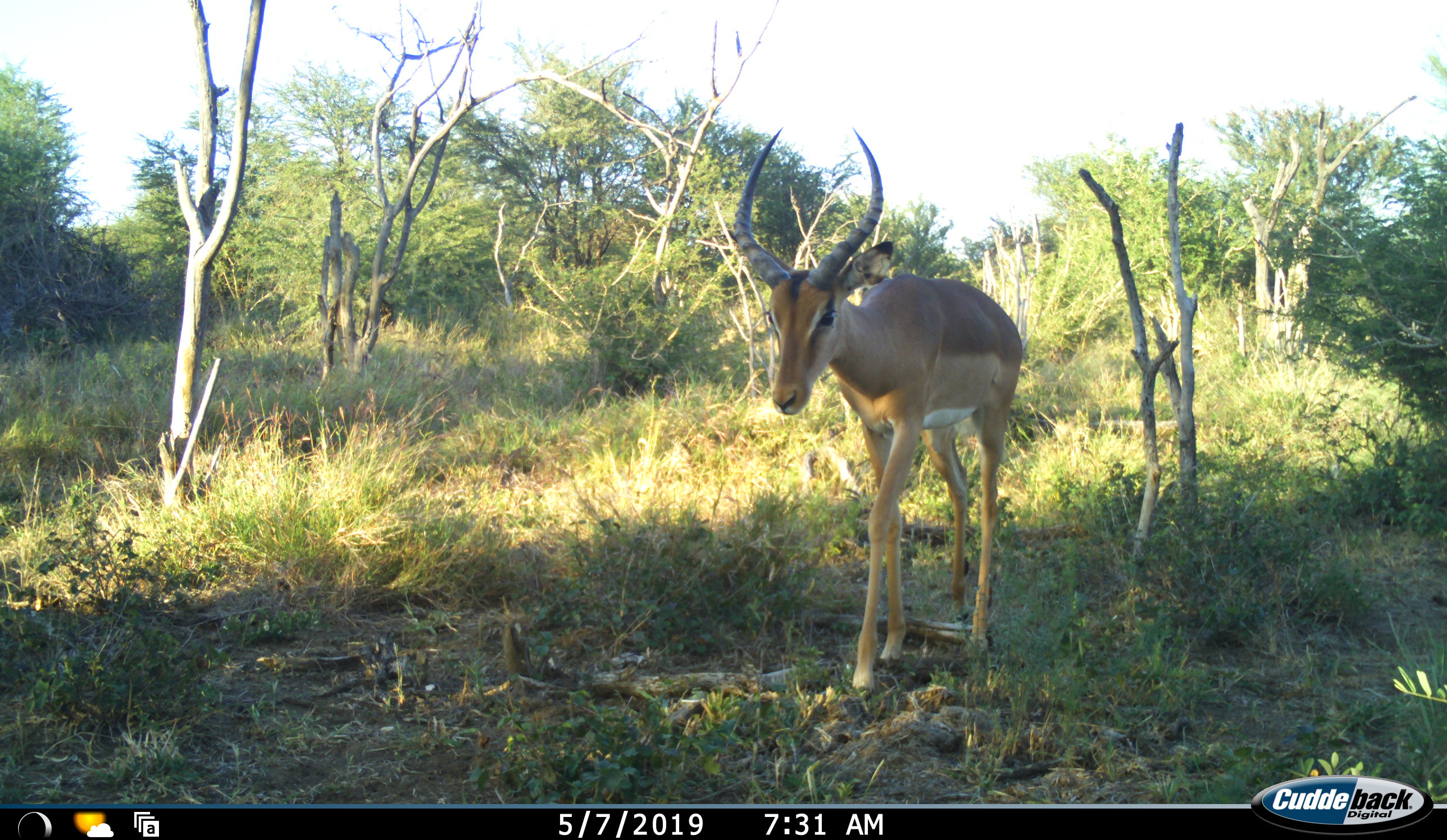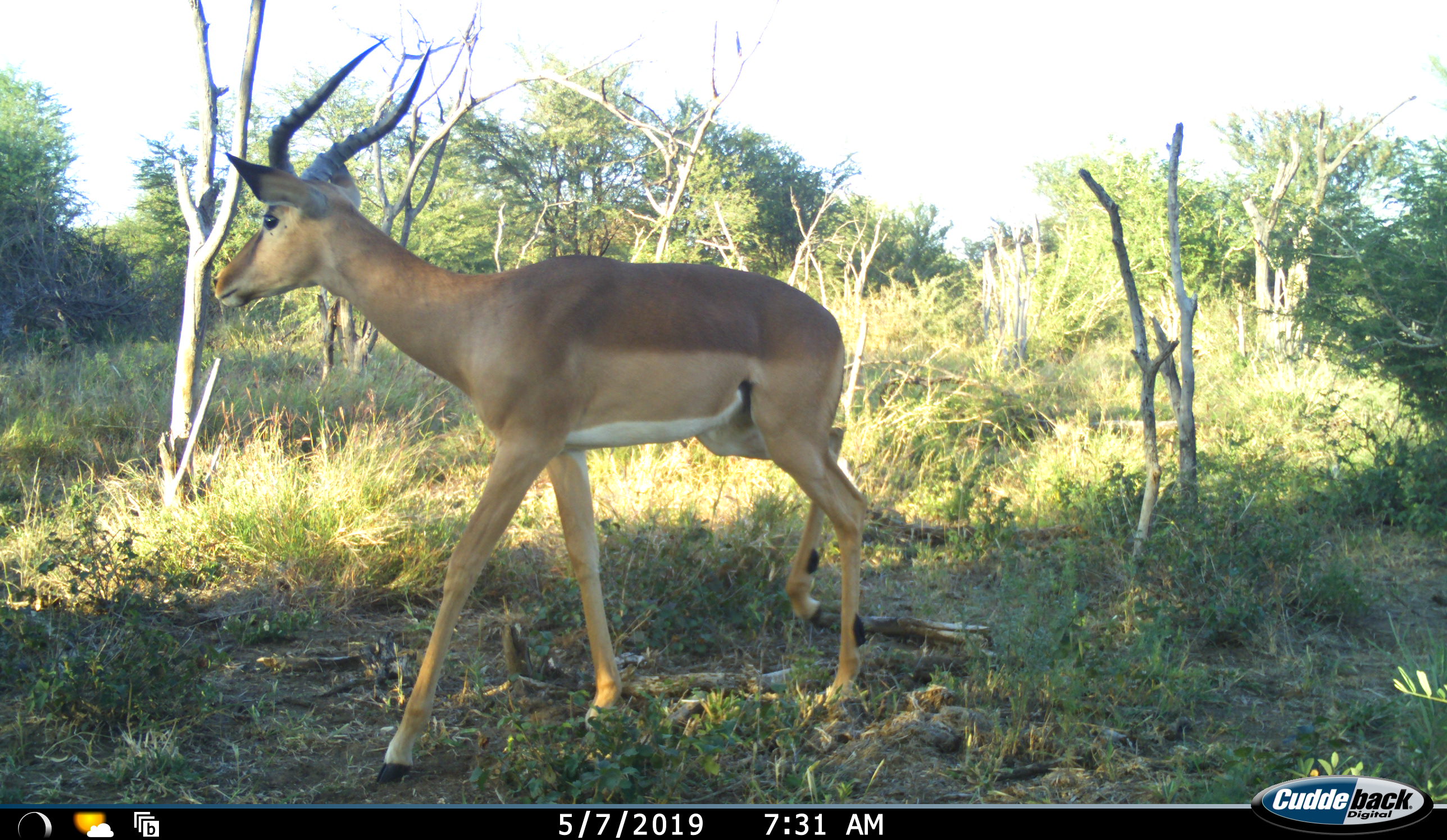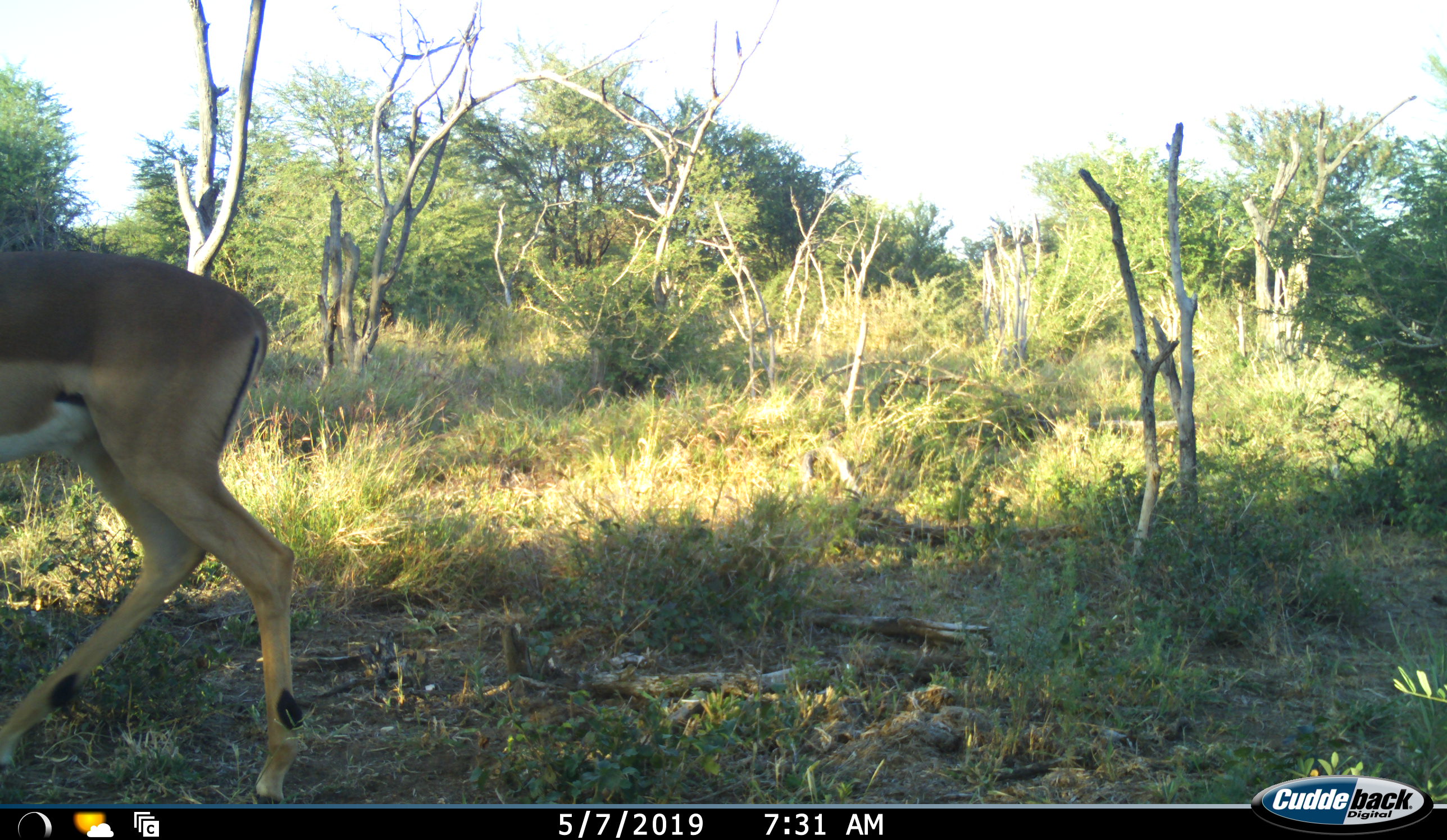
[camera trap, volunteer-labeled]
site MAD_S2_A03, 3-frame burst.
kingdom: Animalia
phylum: Chordata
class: Mammalia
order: Artiodactyla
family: Bovidae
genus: Aepyceros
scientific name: Aepyceros melampus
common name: impala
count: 1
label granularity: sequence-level